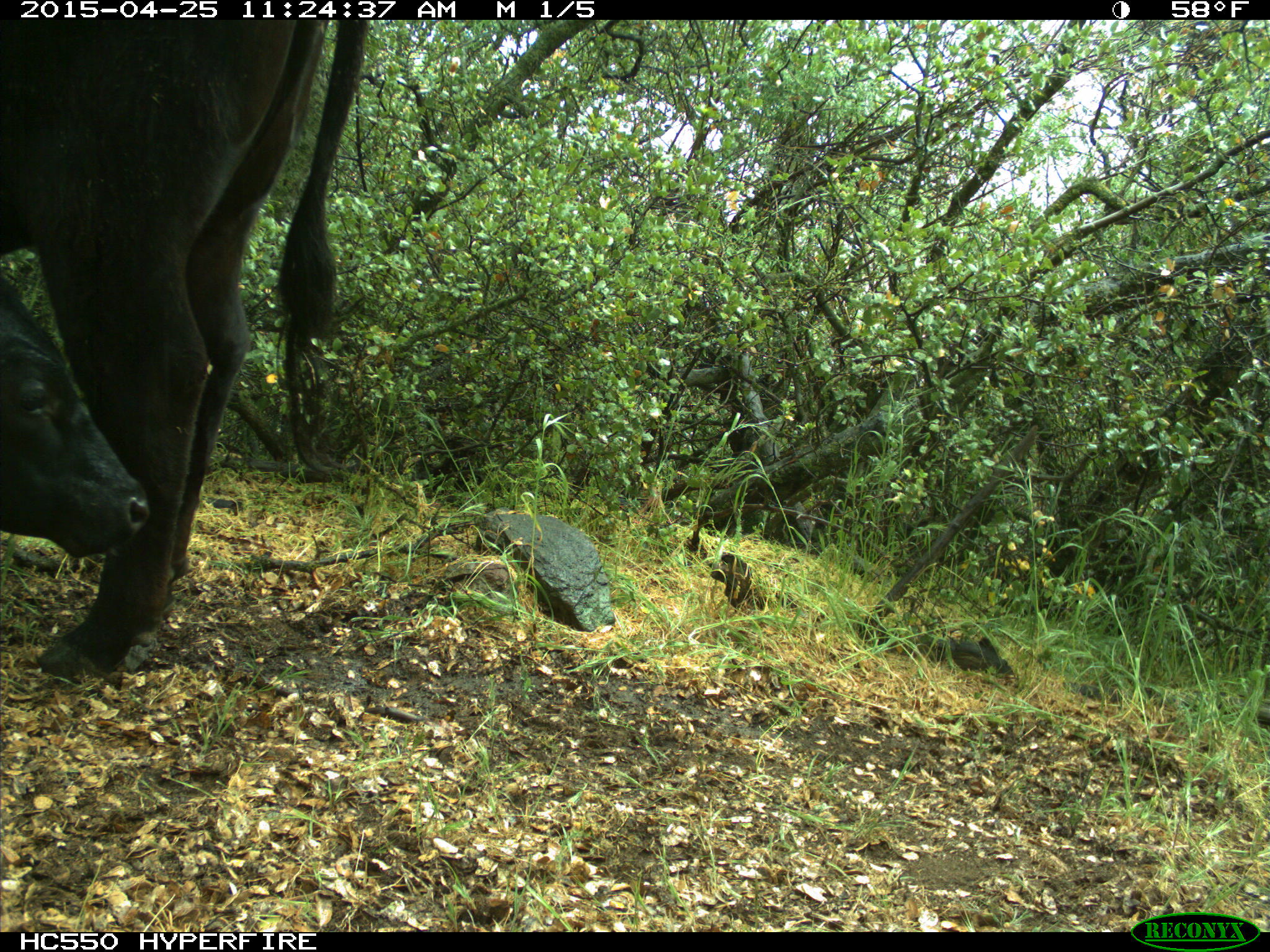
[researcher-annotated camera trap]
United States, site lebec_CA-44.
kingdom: Animalia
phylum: Chordata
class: Mammalia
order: Artiodactyla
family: Suidae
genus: Sus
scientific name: Sus scrofa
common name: wild boar